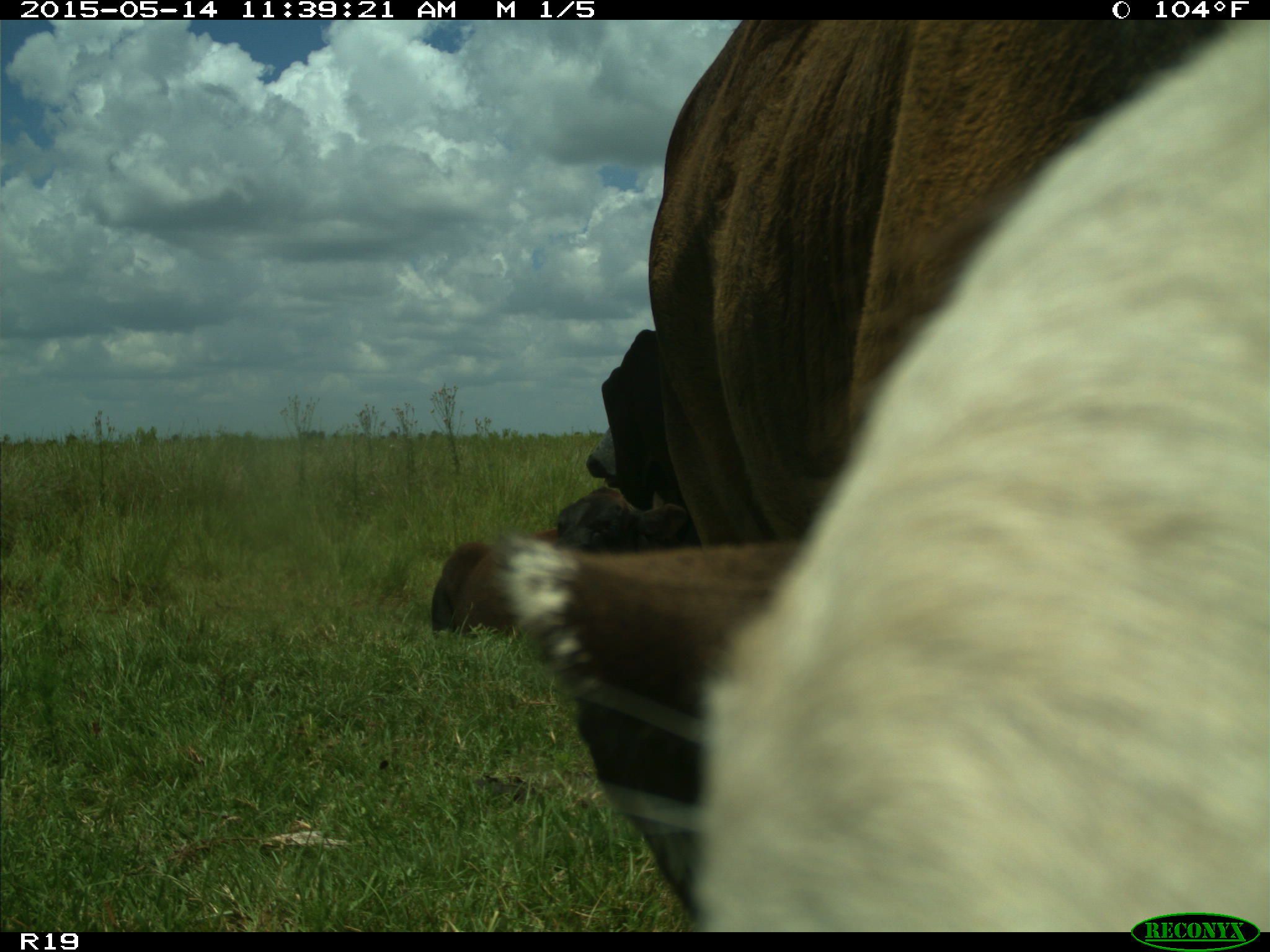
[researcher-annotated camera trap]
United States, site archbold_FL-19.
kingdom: Animalia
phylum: Chordata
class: Mammalia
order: Artiodactyla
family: Bovidae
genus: Bos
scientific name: Bos taurus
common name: domestic cow